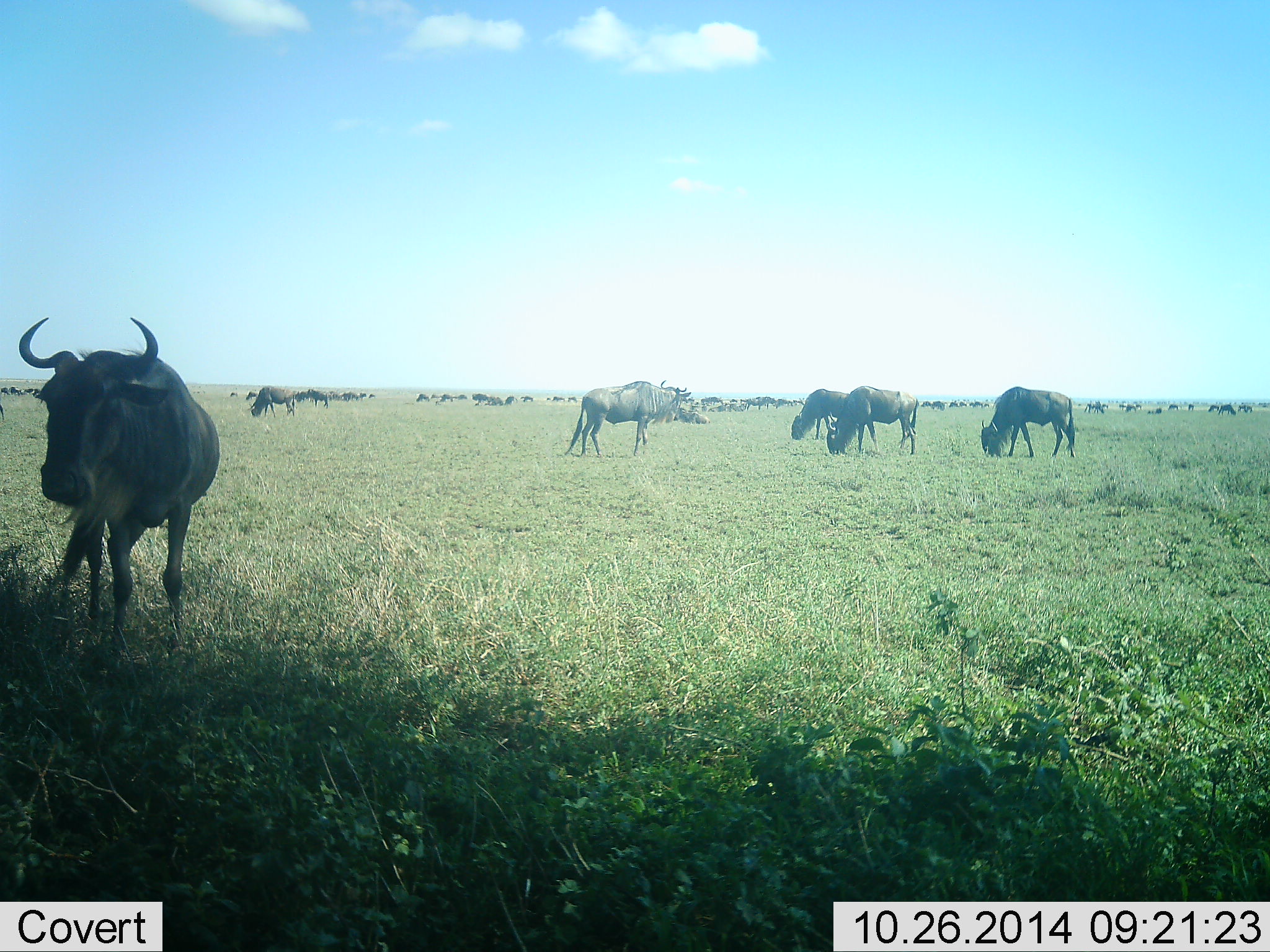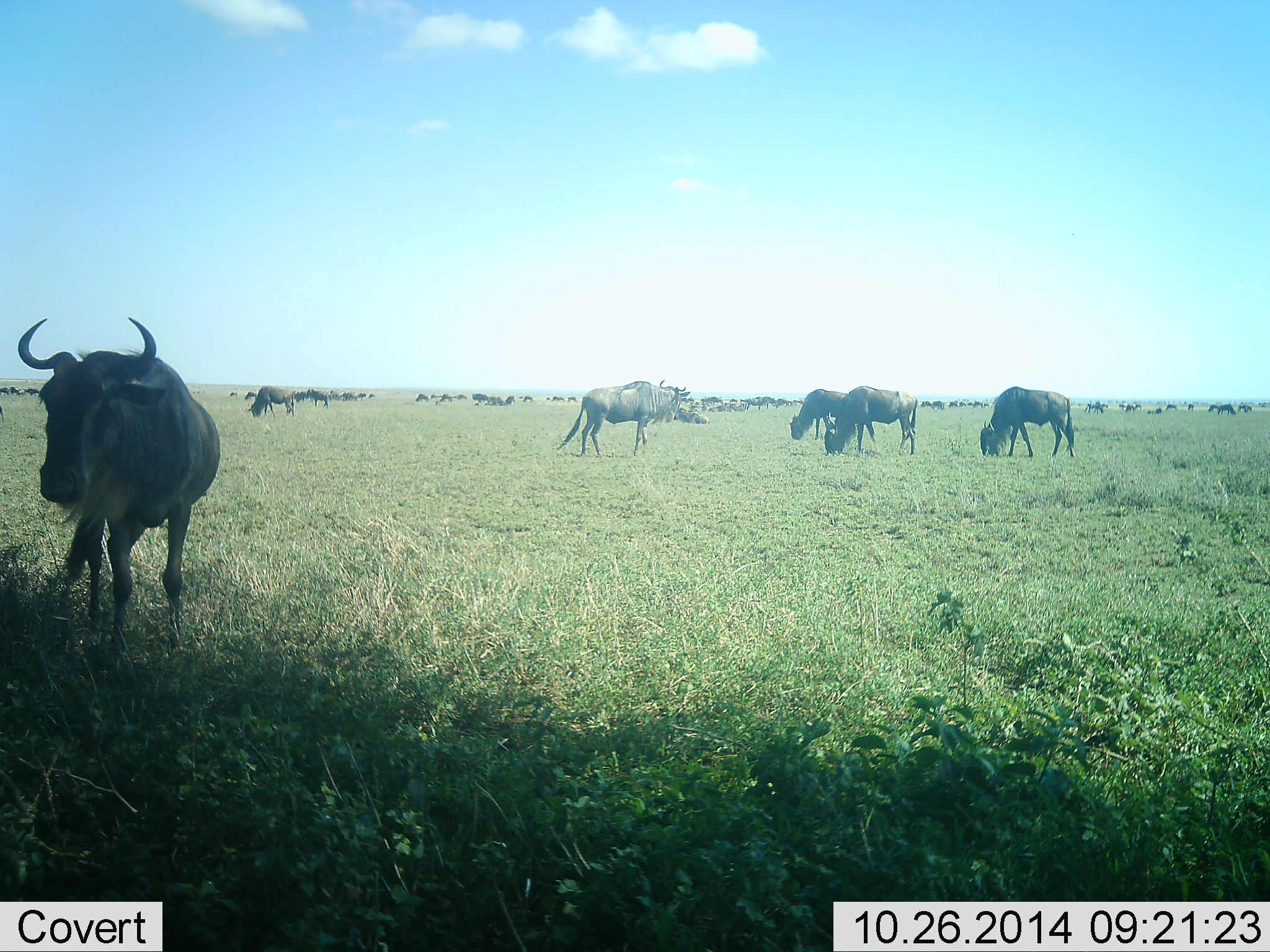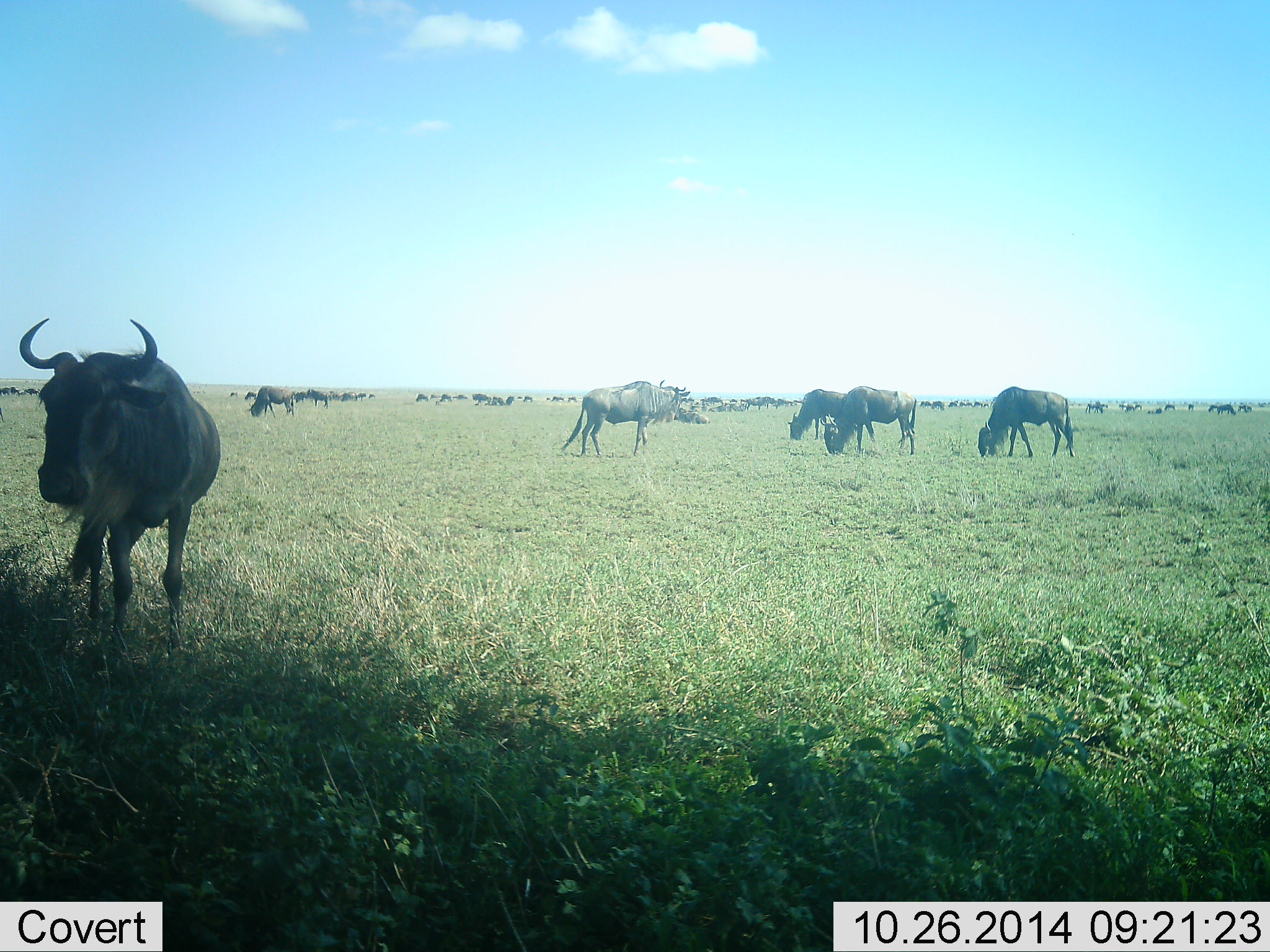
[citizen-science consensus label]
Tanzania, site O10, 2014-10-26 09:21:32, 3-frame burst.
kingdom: Animalia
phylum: Chordata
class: Mammalia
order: Artiodactyla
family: Bovidae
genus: Connochaetes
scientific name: Connochaetes taurinus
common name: blue wildebeest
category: wildebeest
Wildebeest (blue wildebeest) (Connochaetes taurinus), count 11-50. Behavior (volunteer vote fractions): standing 70%, resting 40%, moving 30%, interacting 10%. Young present (vote fraction): 10%. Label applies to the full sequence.